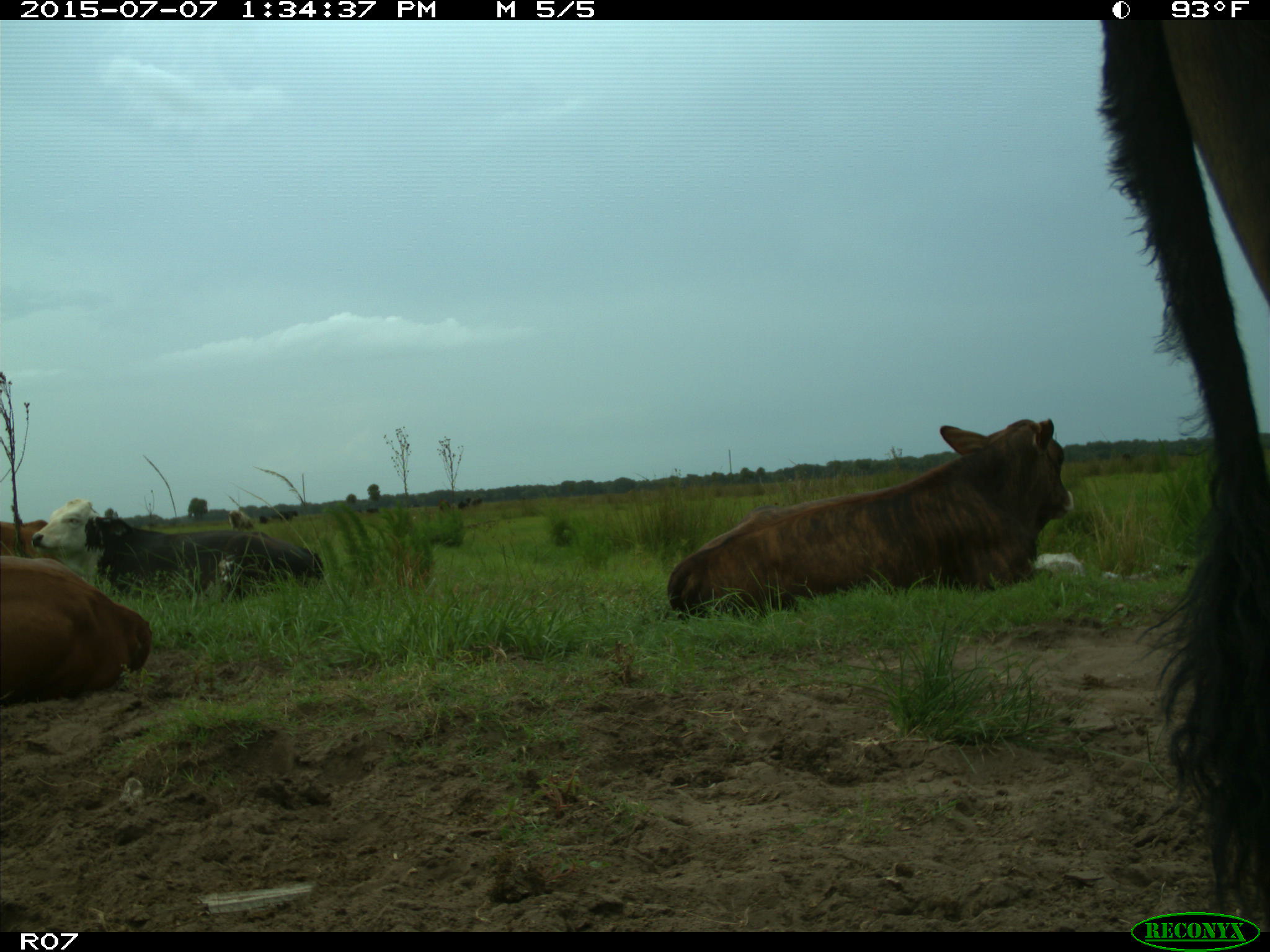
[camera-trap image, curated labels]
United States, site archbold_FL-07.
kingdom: Animalia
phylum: Chordata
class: Mammalia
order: Artiodactyla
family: Bovidae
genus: Bos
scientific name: Bos taurus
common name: domestic cow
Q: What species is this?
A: Bos taurus (domestic cow).